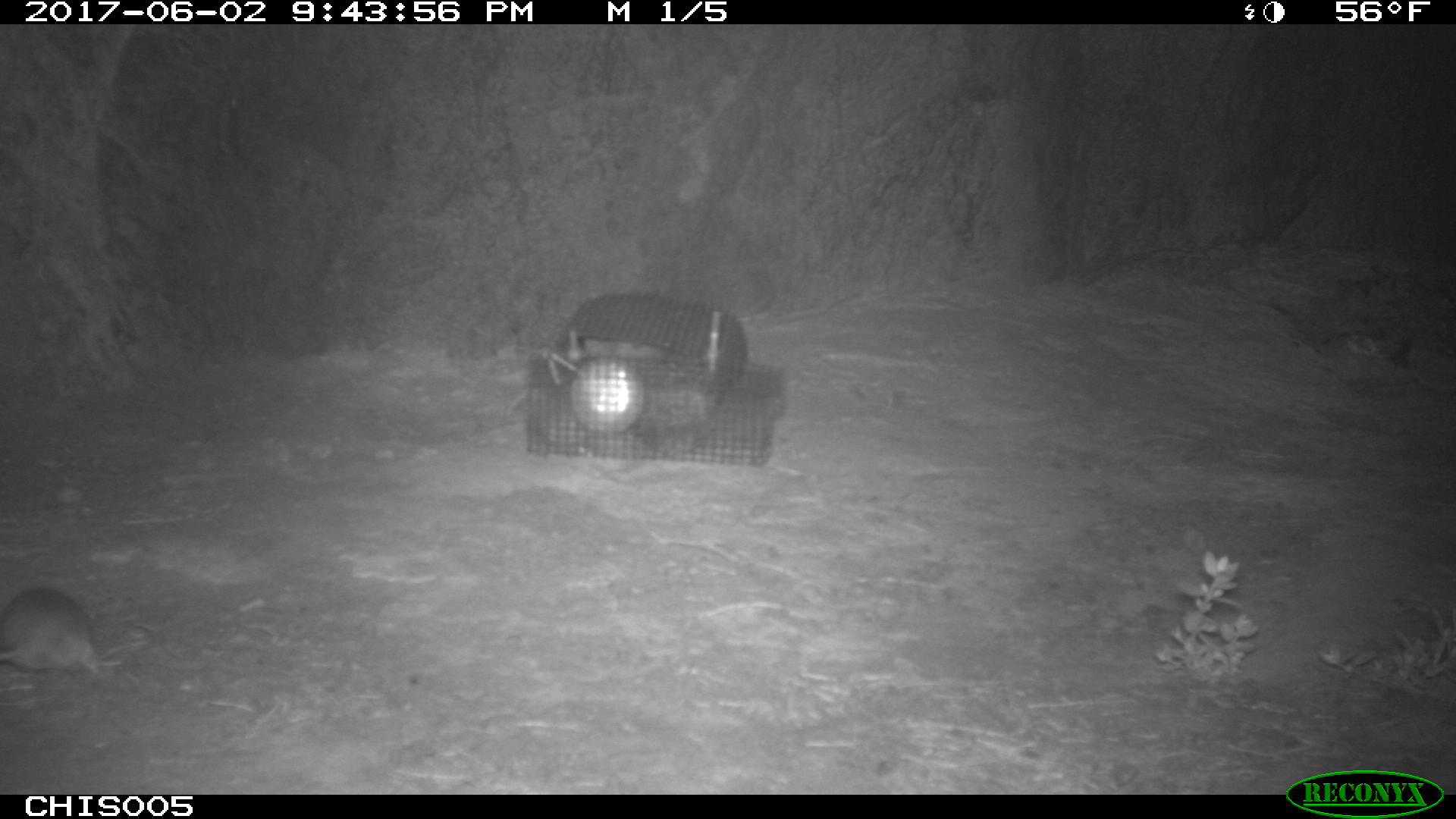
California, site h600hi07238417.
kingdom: Animalia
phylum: Chordata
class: Mammalia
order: Rodentia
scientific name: Rodentia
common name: rodent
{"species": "rodent (Rodentia)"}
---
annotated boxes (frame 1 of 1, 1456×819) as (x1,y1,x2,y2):
rodent: (0,588,99,671)